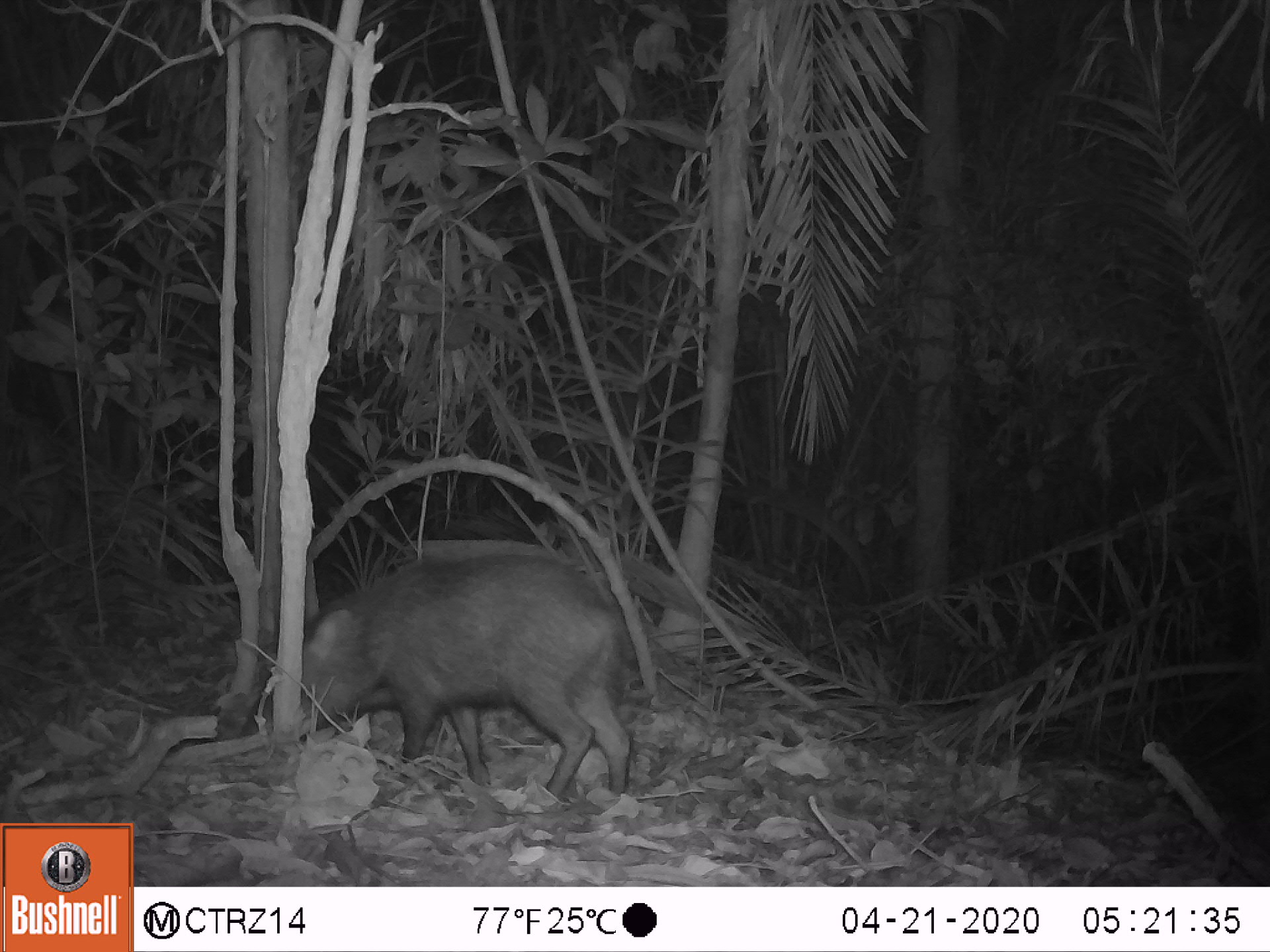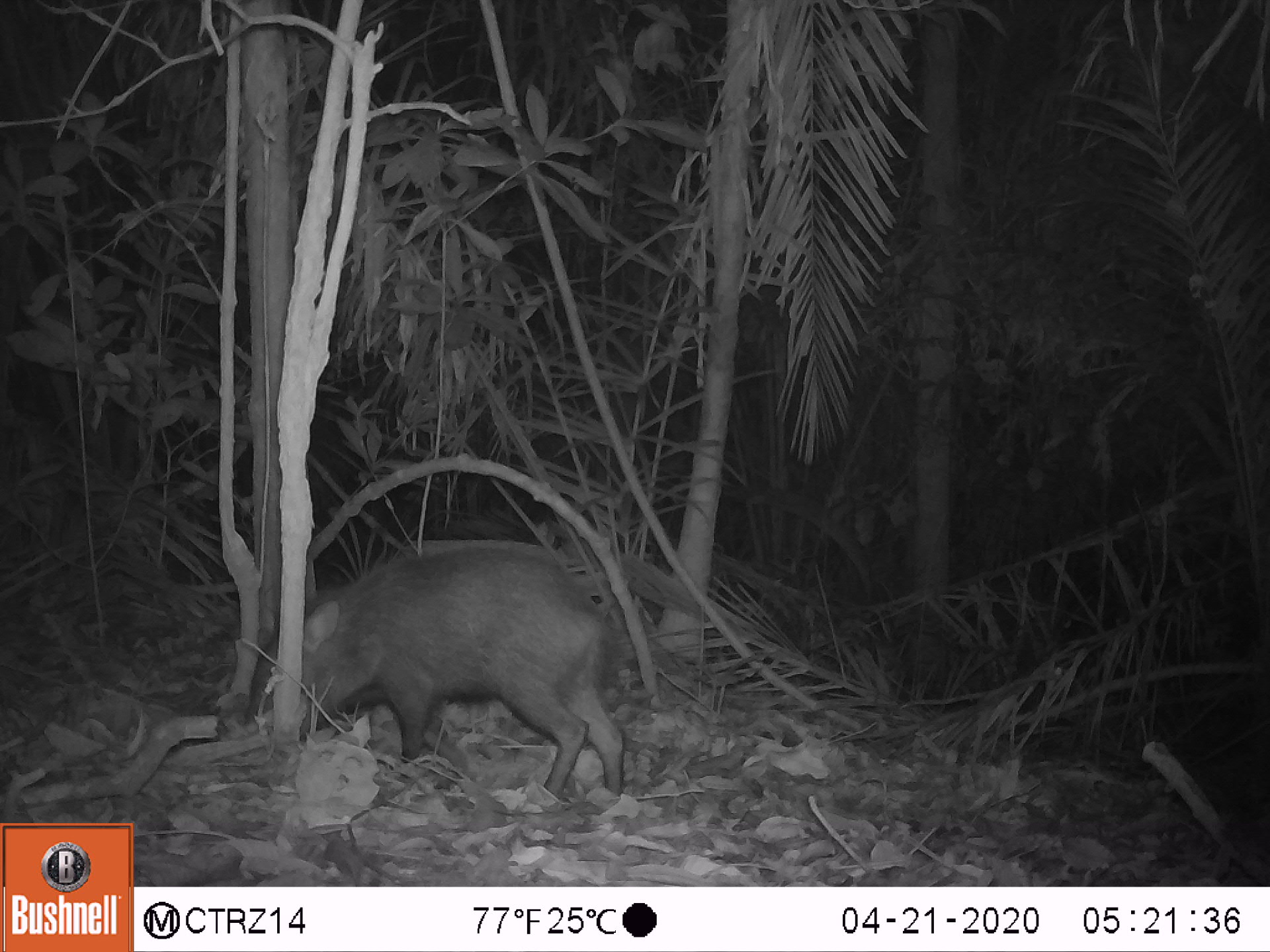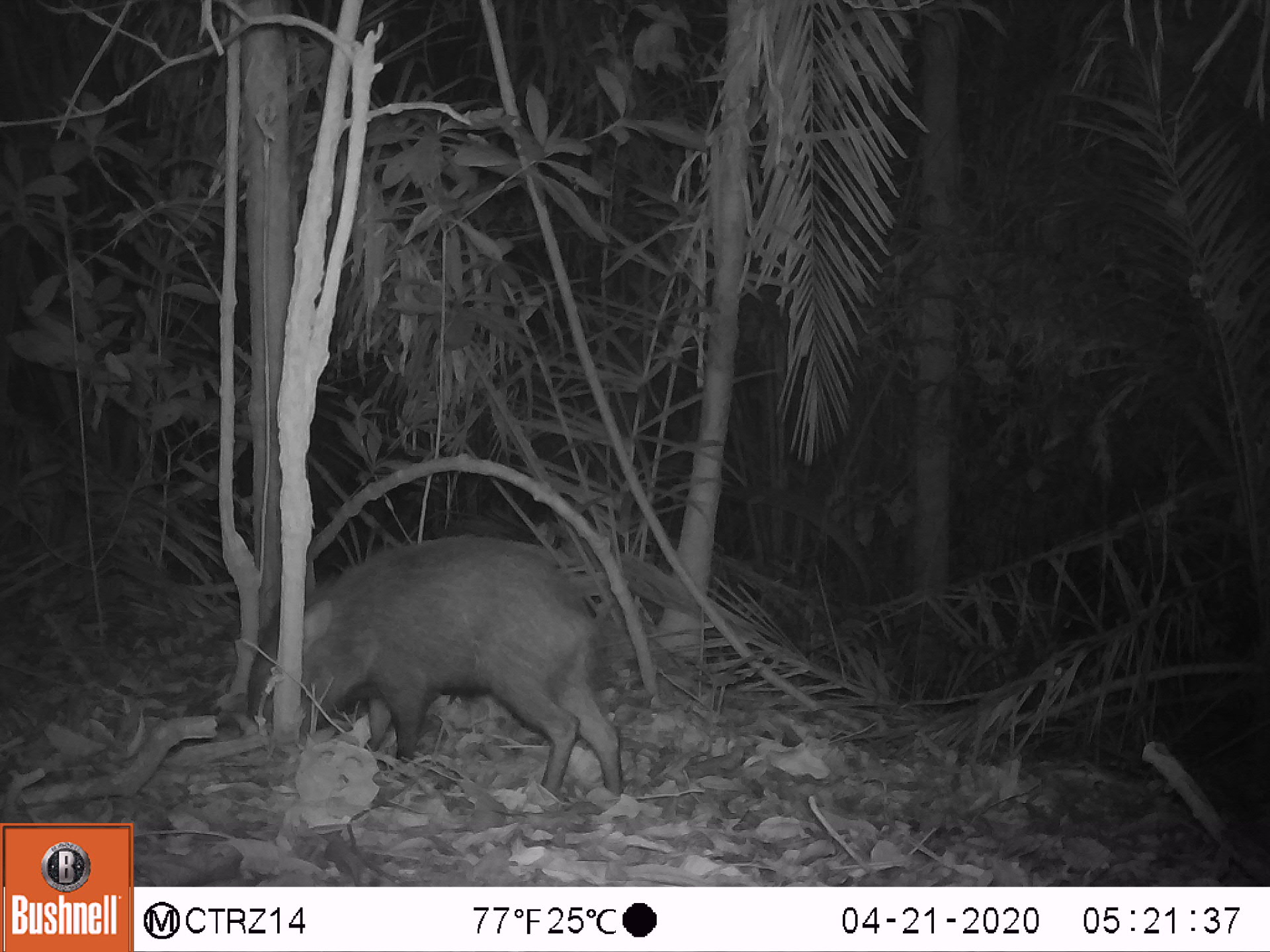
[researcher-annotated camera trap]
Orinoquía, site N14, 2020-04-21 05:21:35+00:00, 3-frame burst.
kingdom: Animalia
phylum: Chordata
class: Mammalia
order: Artiodactyla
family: Tayassuidae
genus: Pecari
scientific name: Pecari tajacu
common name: collared peccary